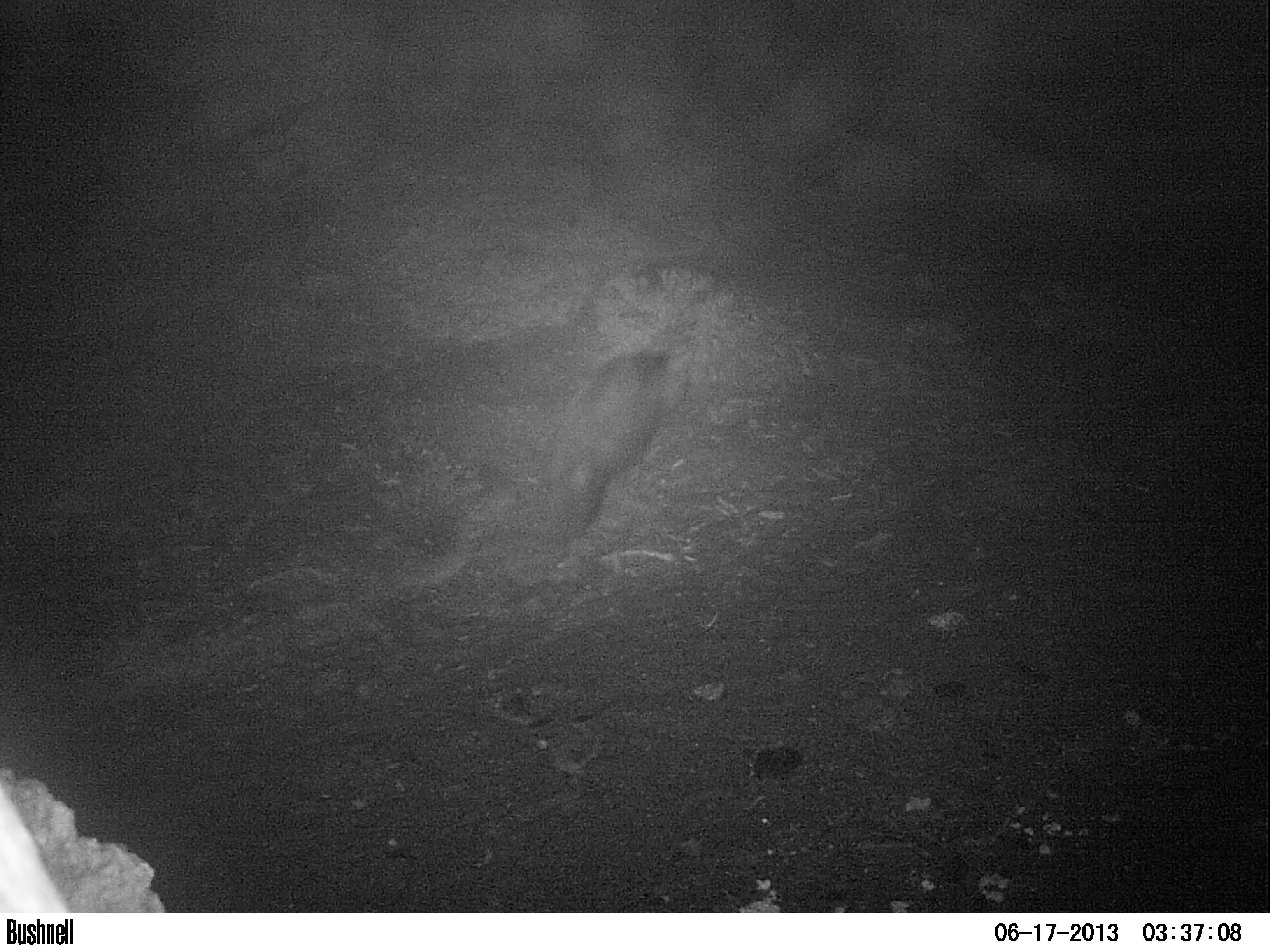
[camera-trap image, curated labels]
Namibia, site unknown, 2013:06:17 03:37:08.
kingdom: Animalia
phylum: Chordata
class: Mammalia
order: Carnivora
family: Hyaenidae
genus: Parahyaena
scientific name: Parahyaena brunnea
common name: brown hyena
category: hyaena brunnea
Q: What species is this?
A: Hyaena brunnea (brown hyena) (Parahyaena brunnea).